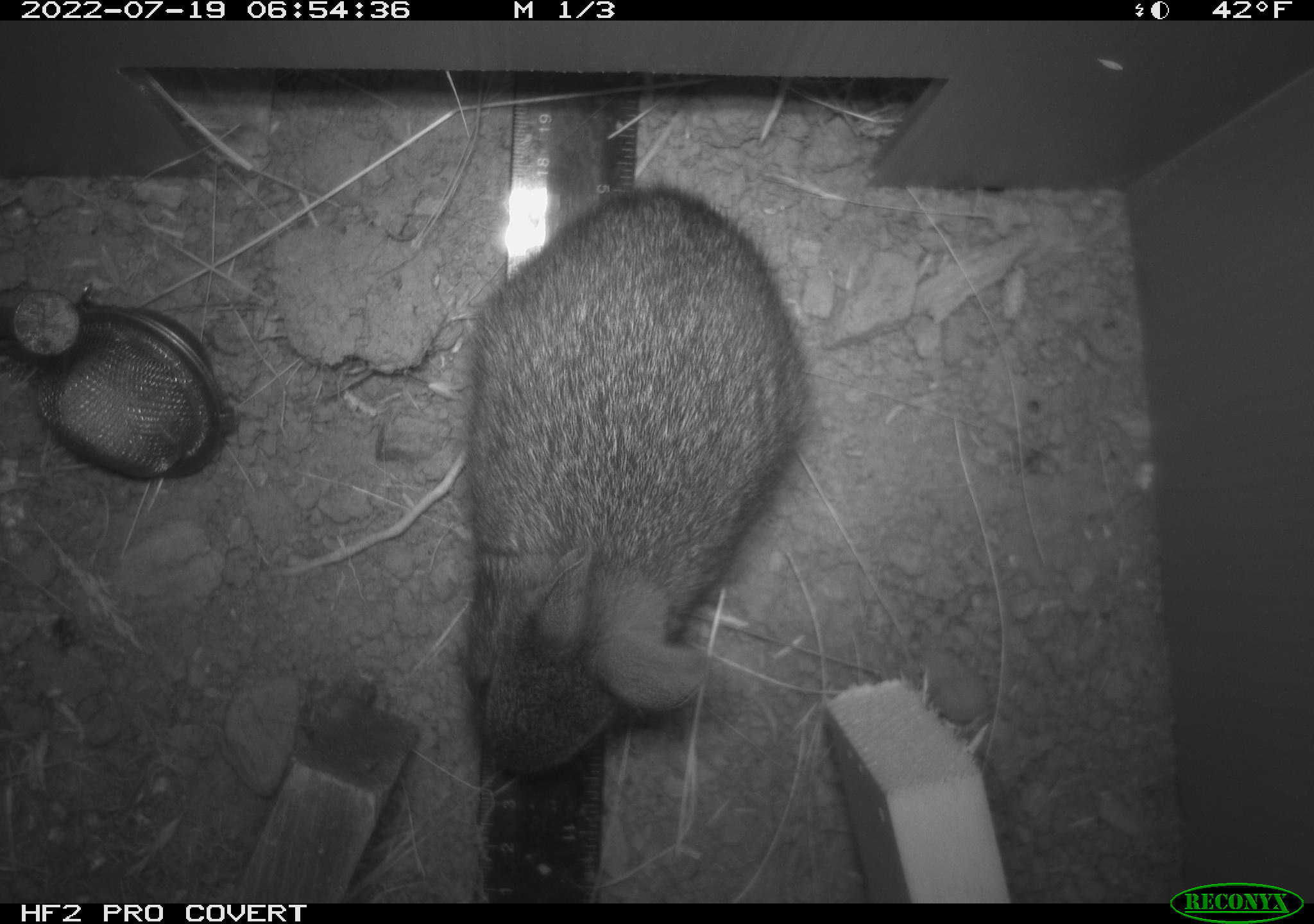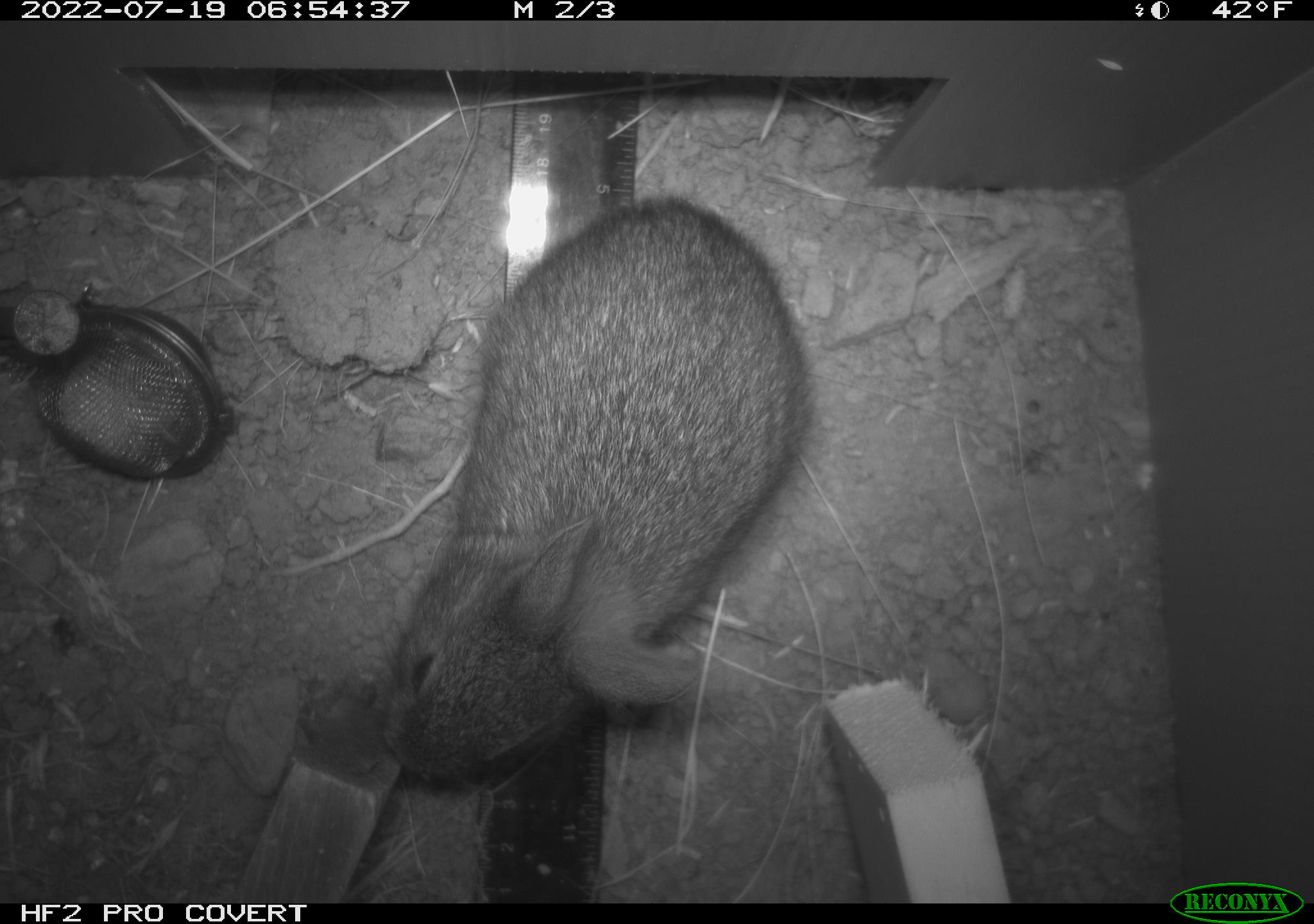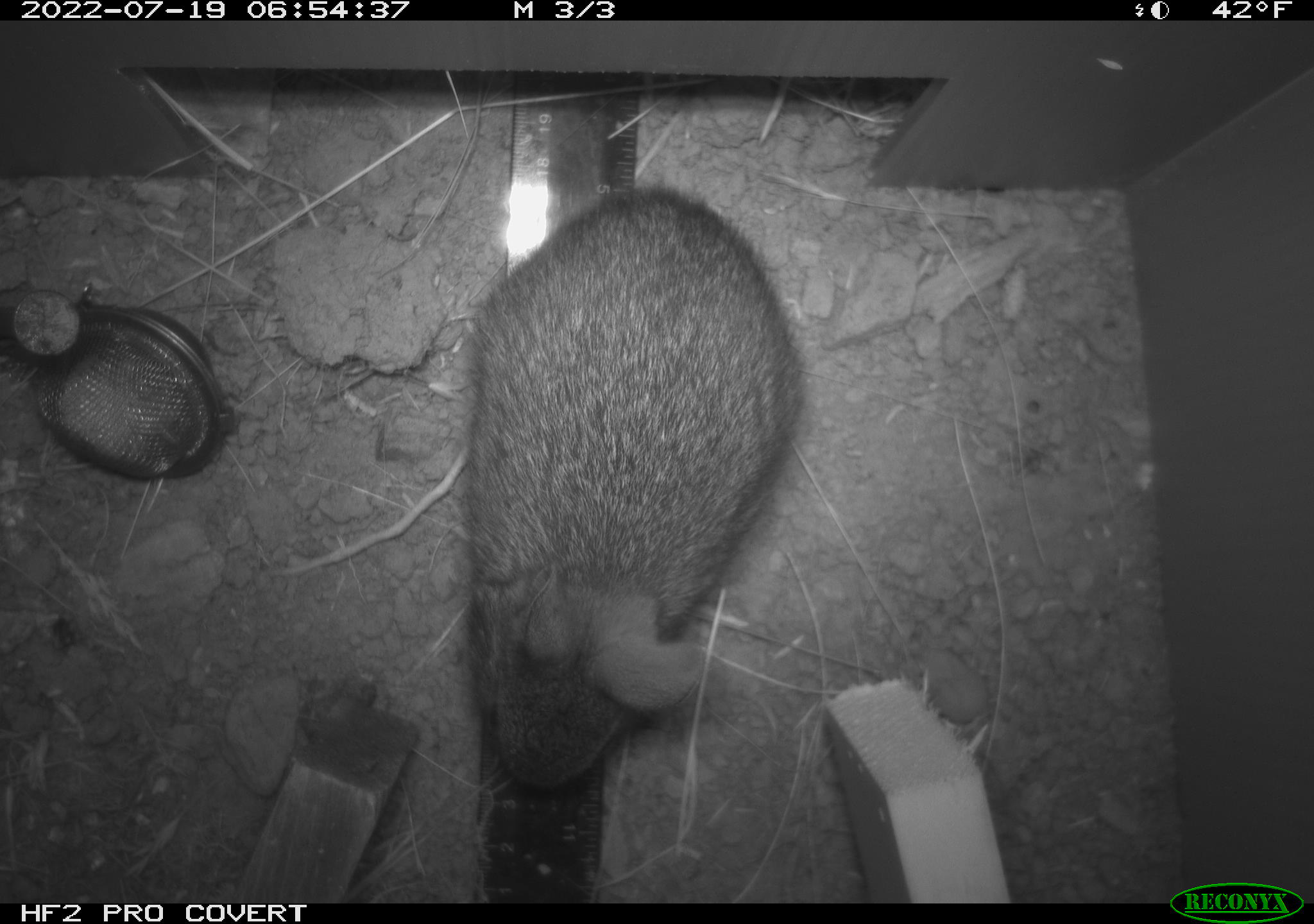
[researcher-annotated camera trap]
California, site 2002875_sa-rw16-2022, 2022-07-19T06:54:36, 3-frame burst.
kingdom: Animalia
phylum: Chordata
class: Mammalia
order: Lagomorpha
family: Leporidae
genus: Sylvilagus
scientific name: Sylvilagus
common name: cottontail rabbits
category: sylvilagus species